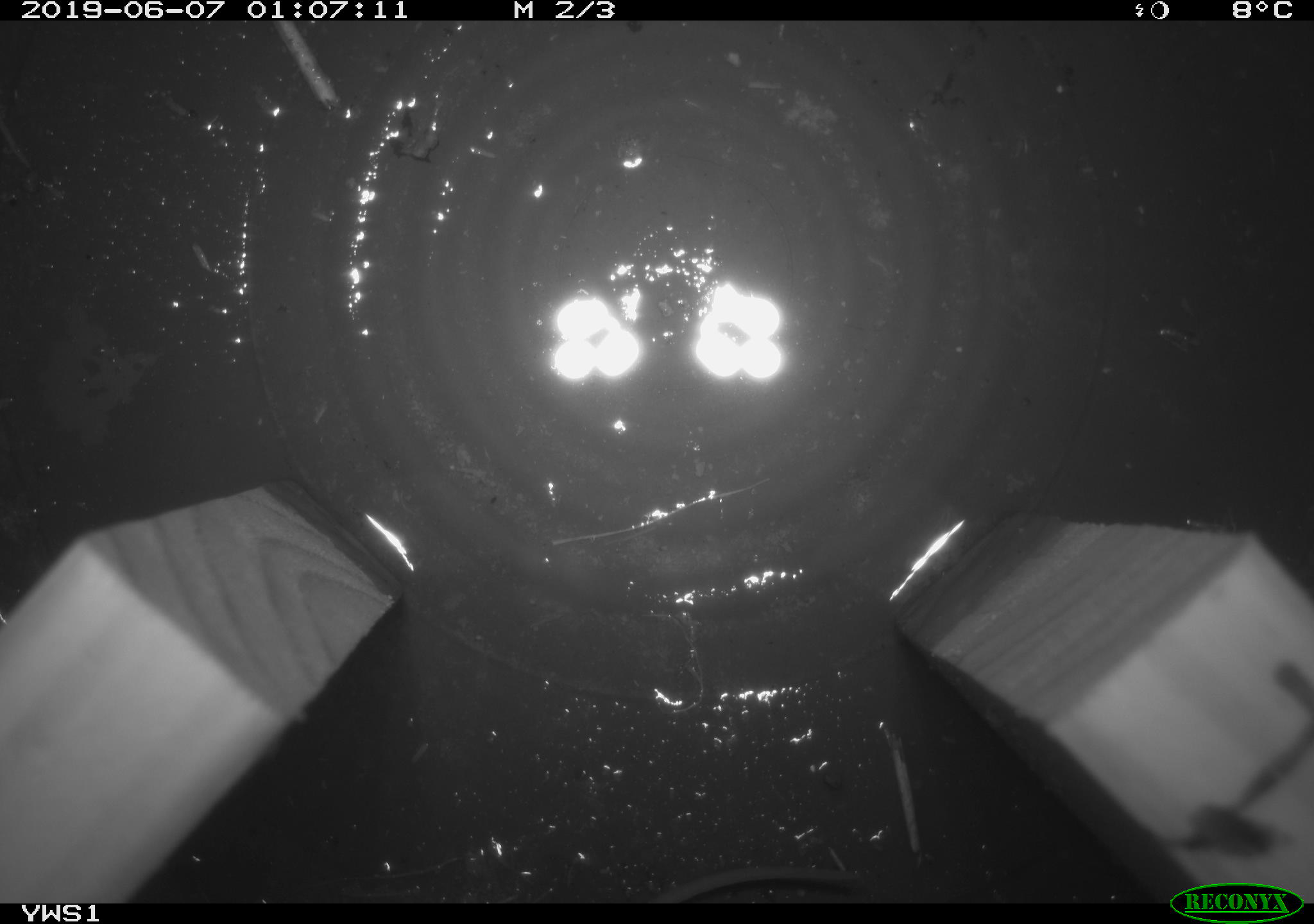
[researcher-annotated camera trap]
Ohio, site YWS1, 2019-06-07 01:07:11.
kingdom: Animalia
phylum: Chordata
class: Mammalia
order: Rodentia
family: Cricetidae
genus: Peromyscus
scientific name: Peromyscus leucopus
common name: white-footed mouse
White-footed mouse (Peromyscus leucopus).